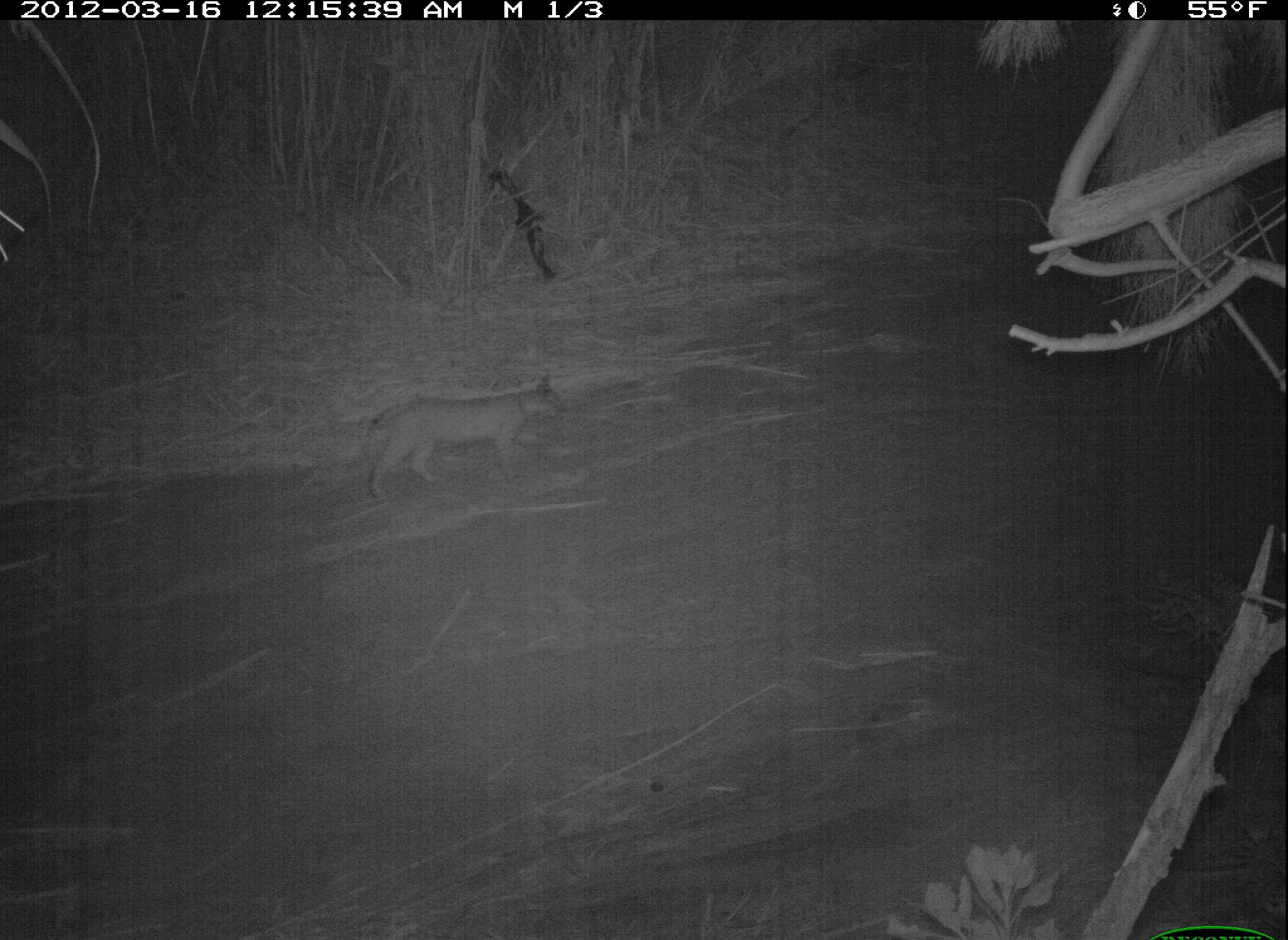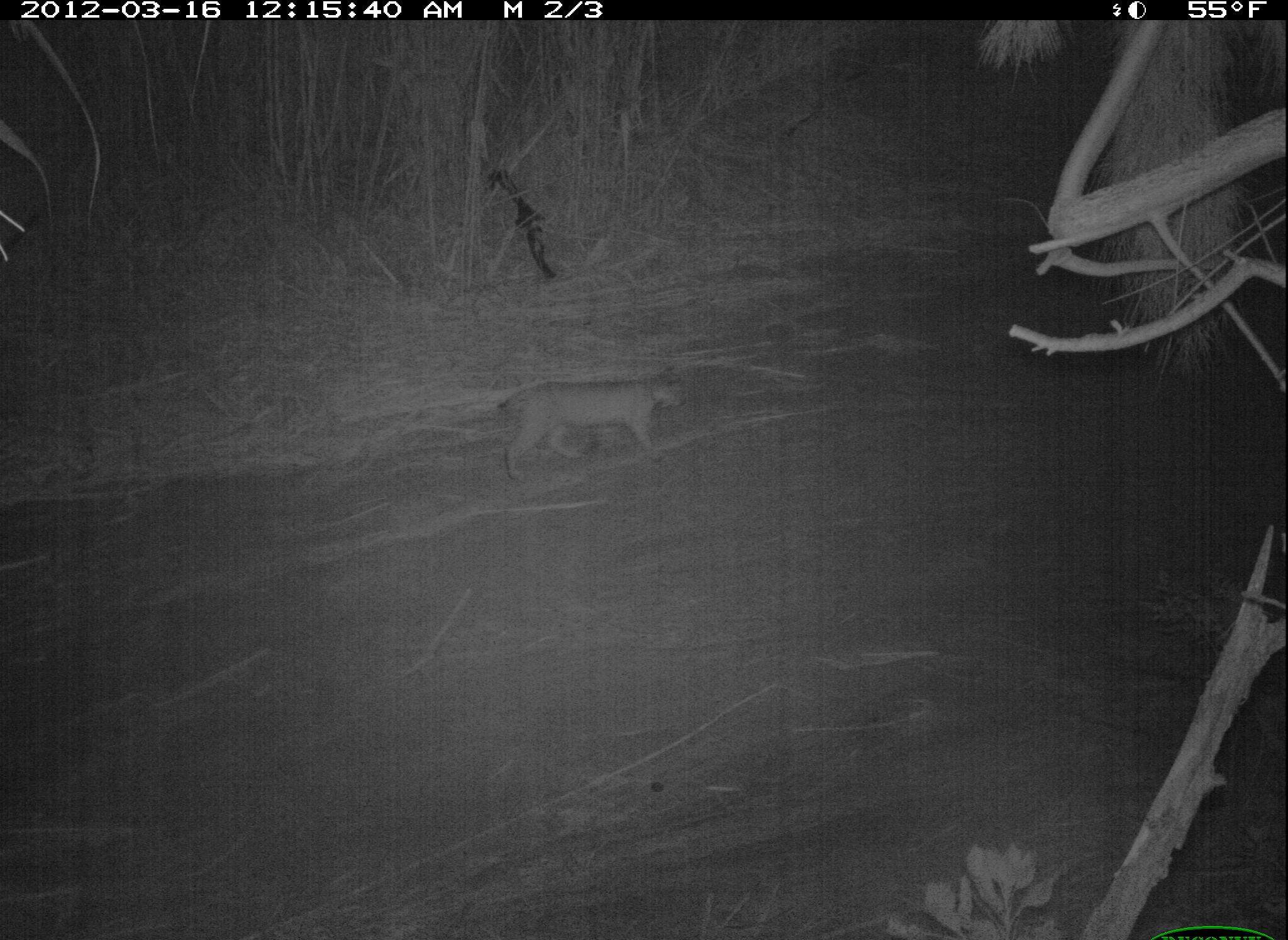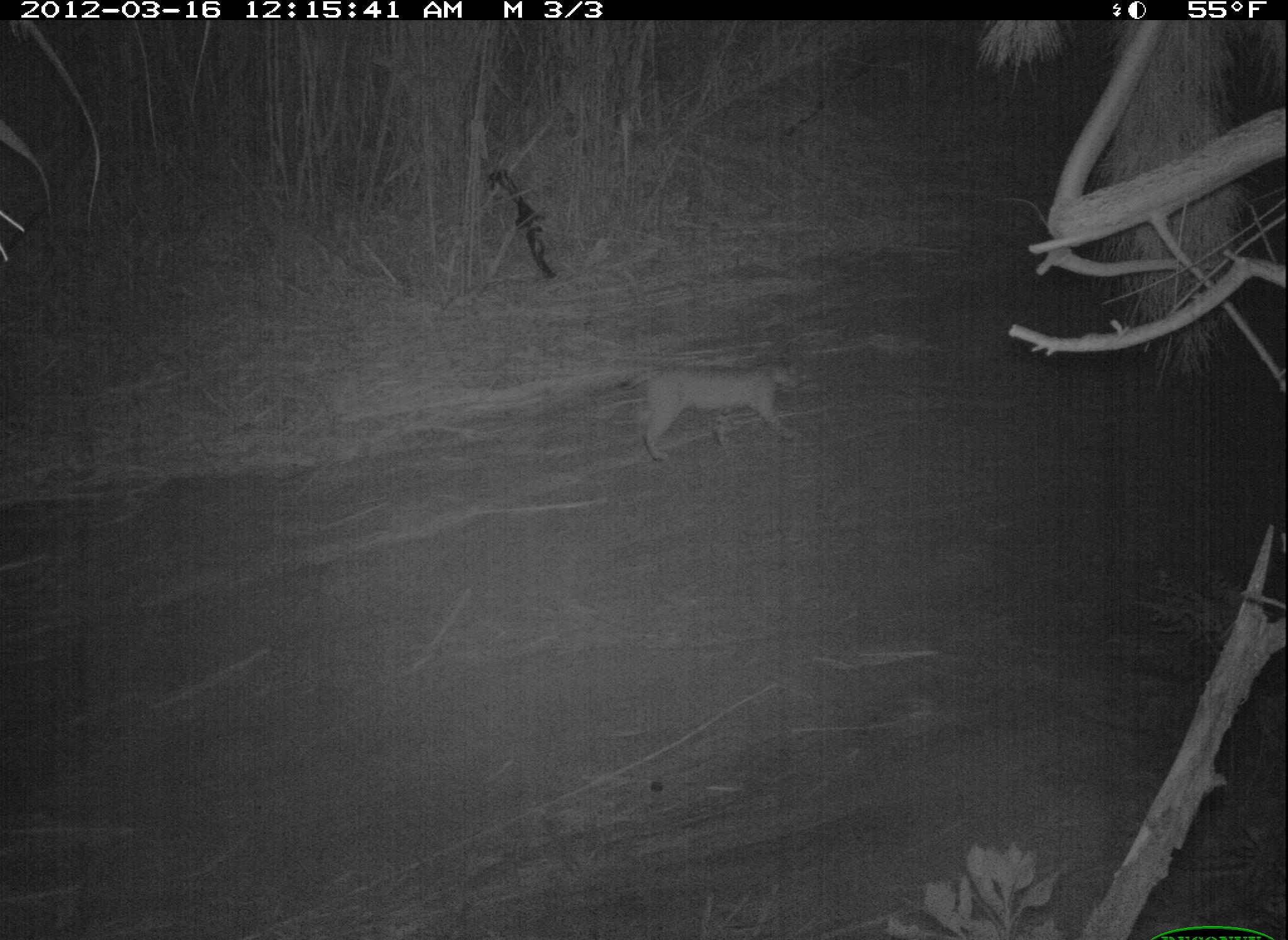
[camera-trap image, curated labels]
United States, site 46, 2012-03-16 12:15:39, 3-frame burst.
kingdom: Animalia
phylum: Chordata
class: Mammalia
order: Carnivora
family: Felidae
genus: Lynx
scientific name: Lynx rufus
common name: bobcat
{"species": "bobcat (Lynx rufus)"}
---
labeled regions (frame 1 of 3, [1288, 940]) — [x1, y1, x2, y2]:
bobcat: [343, 366, 578, 517]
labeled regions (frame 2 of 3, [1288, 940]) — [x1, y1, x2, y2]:
bobcat: [480, 345, 707, 499]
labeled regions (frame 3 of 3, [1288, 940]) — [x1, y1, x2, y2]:
bobcat: [609, 345, 815, 474]